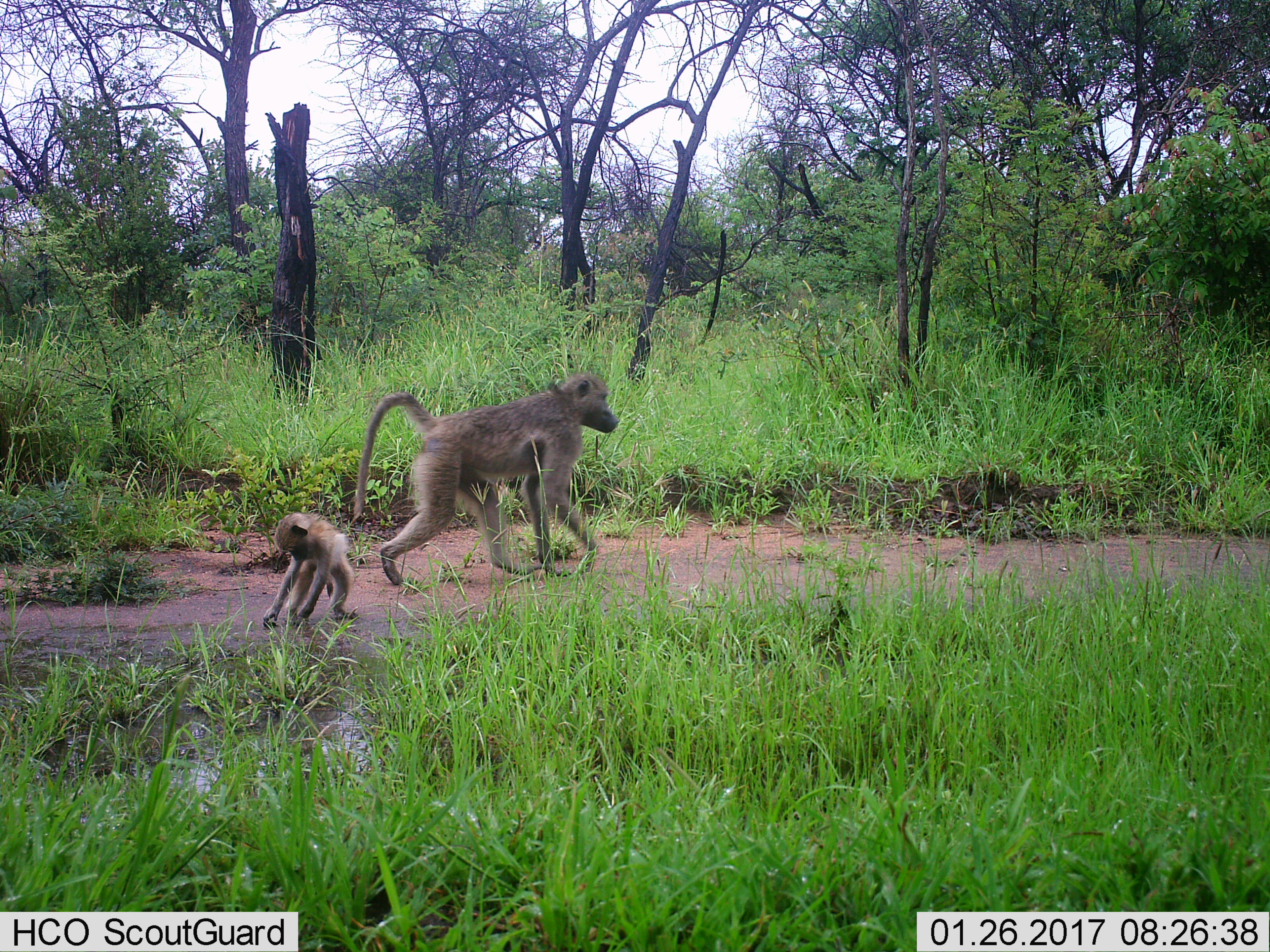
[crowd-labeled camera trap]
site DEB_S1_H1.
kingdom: Animalia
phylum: Chordata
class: Mammalia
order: Primates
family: Cercopithecidae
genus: Papio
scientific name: Papio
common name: baboon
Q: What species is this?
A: Baboon (Papio).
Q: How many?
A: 2.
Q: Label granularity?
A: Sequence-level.